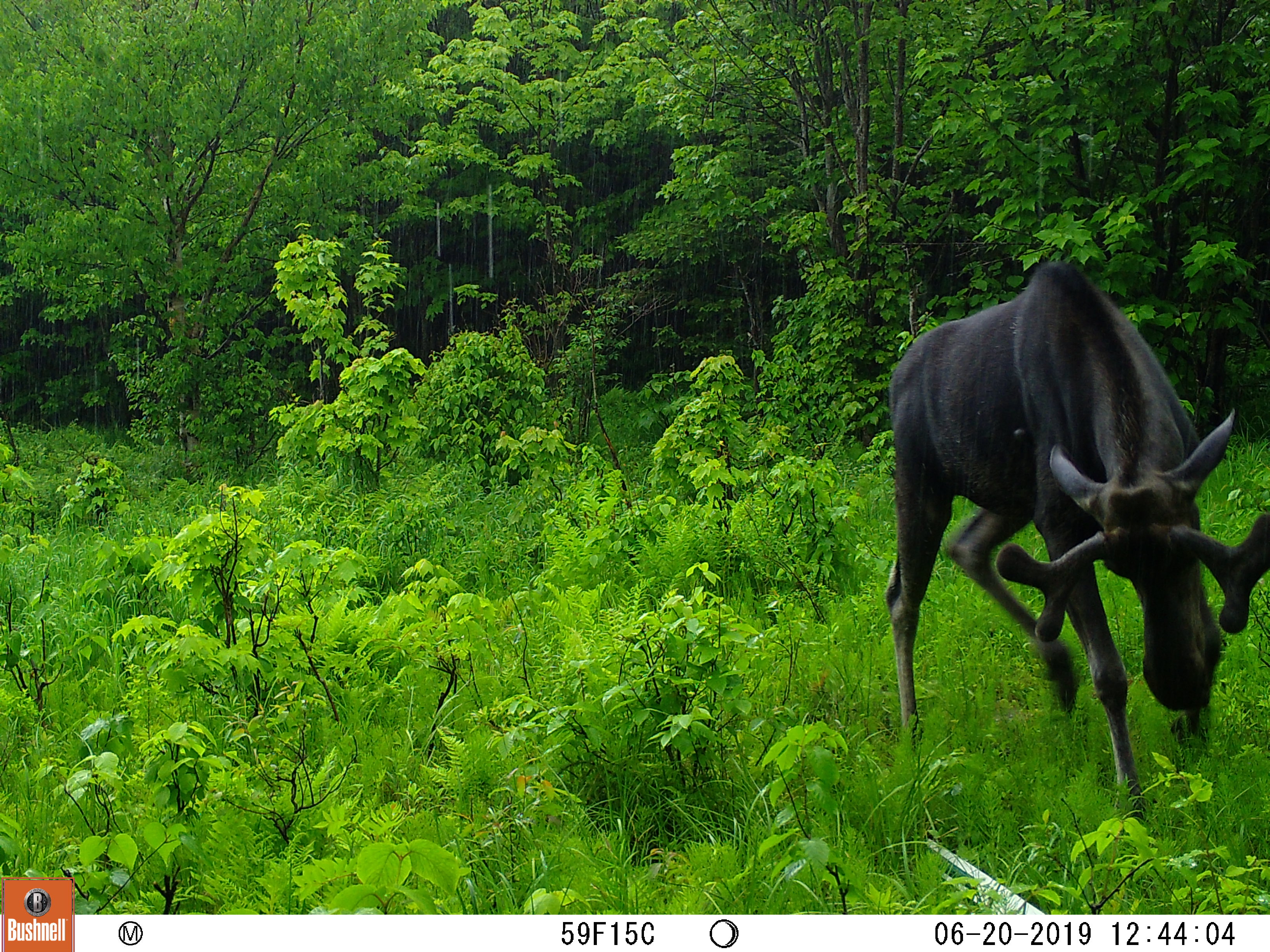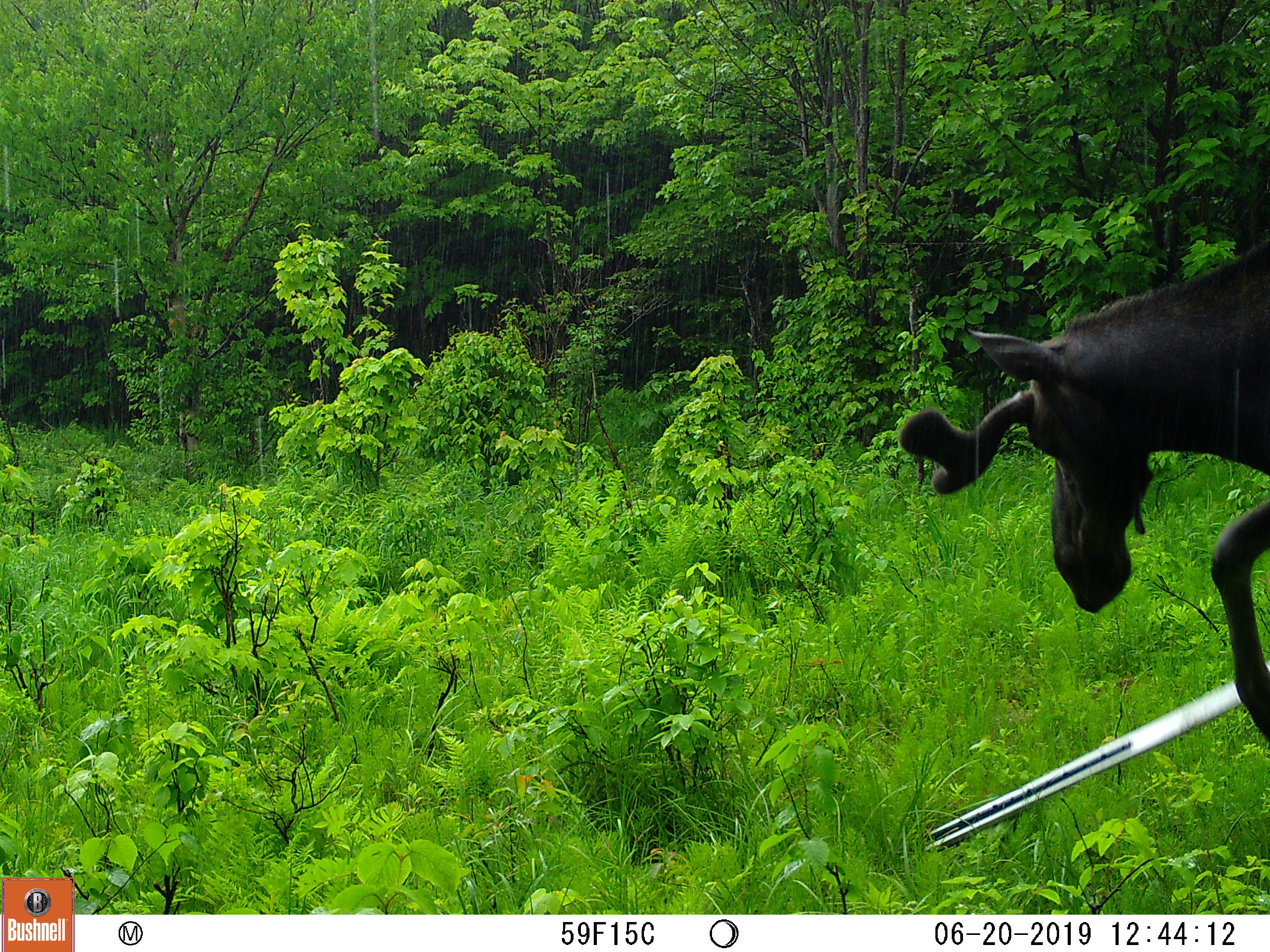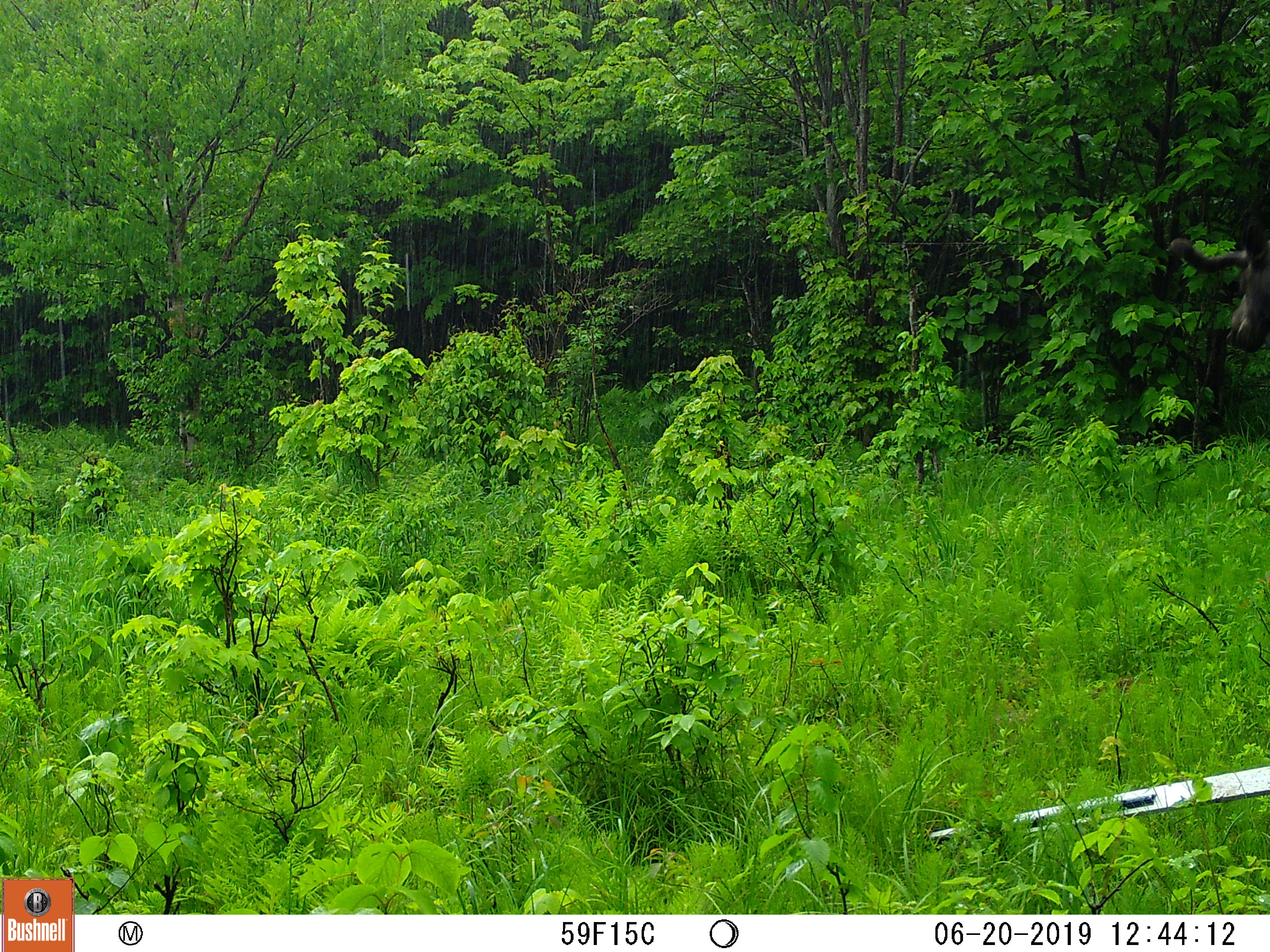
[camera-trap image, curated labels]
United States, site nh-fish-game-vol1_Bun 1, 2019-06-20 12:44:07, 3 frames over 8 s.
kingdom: Animalia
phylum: Chordata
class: Mammalia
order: Artiodactyla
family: Cervidae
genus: Alces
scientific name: Alces alces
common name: moose